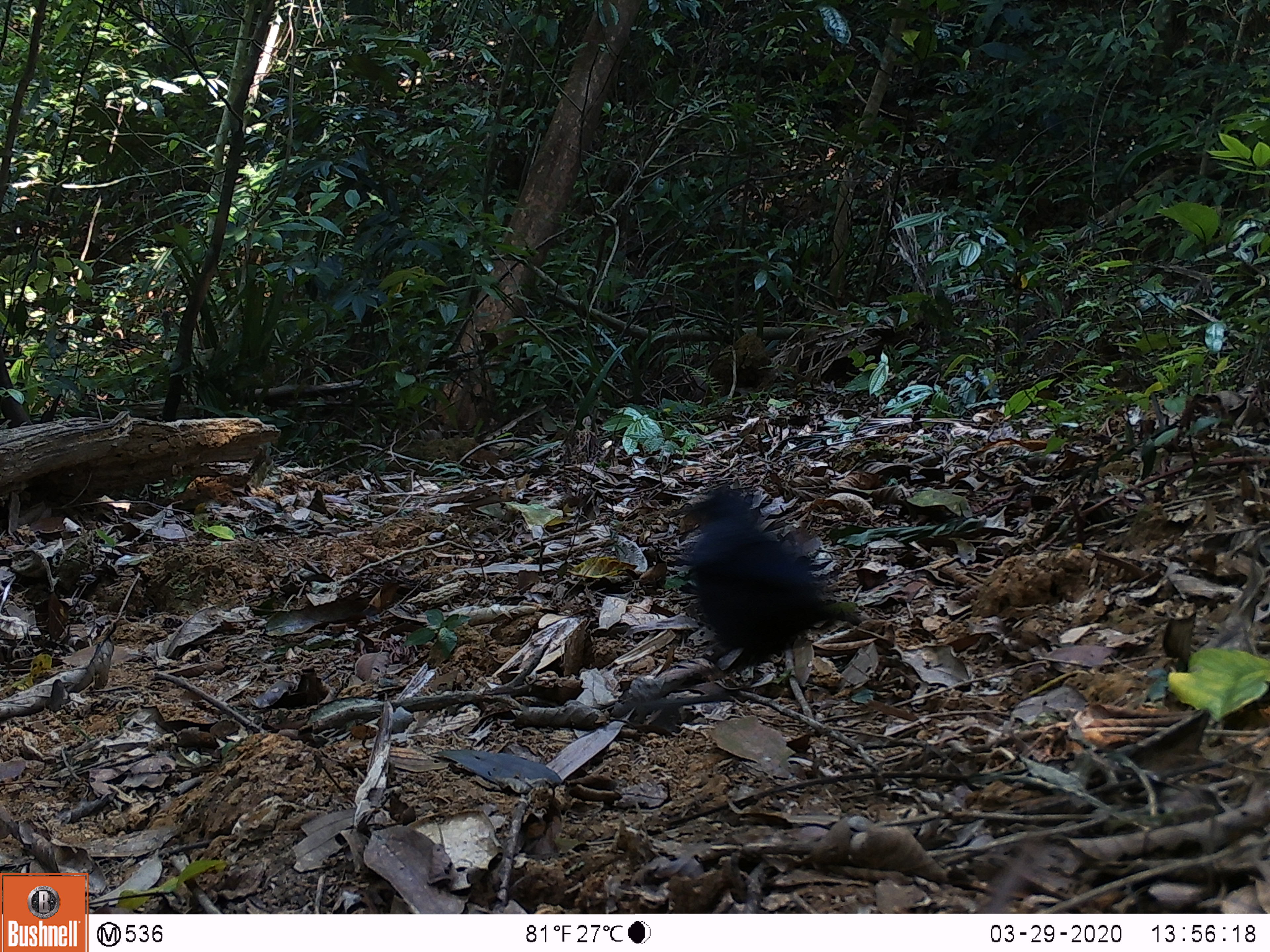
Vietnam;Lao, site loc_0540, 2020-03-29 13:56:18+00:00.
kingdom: Animalia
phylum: Chordata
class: Aves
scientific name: Aves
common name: bird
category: unidentified bird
Unidentified bird (bird) (Aves). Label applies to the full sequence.